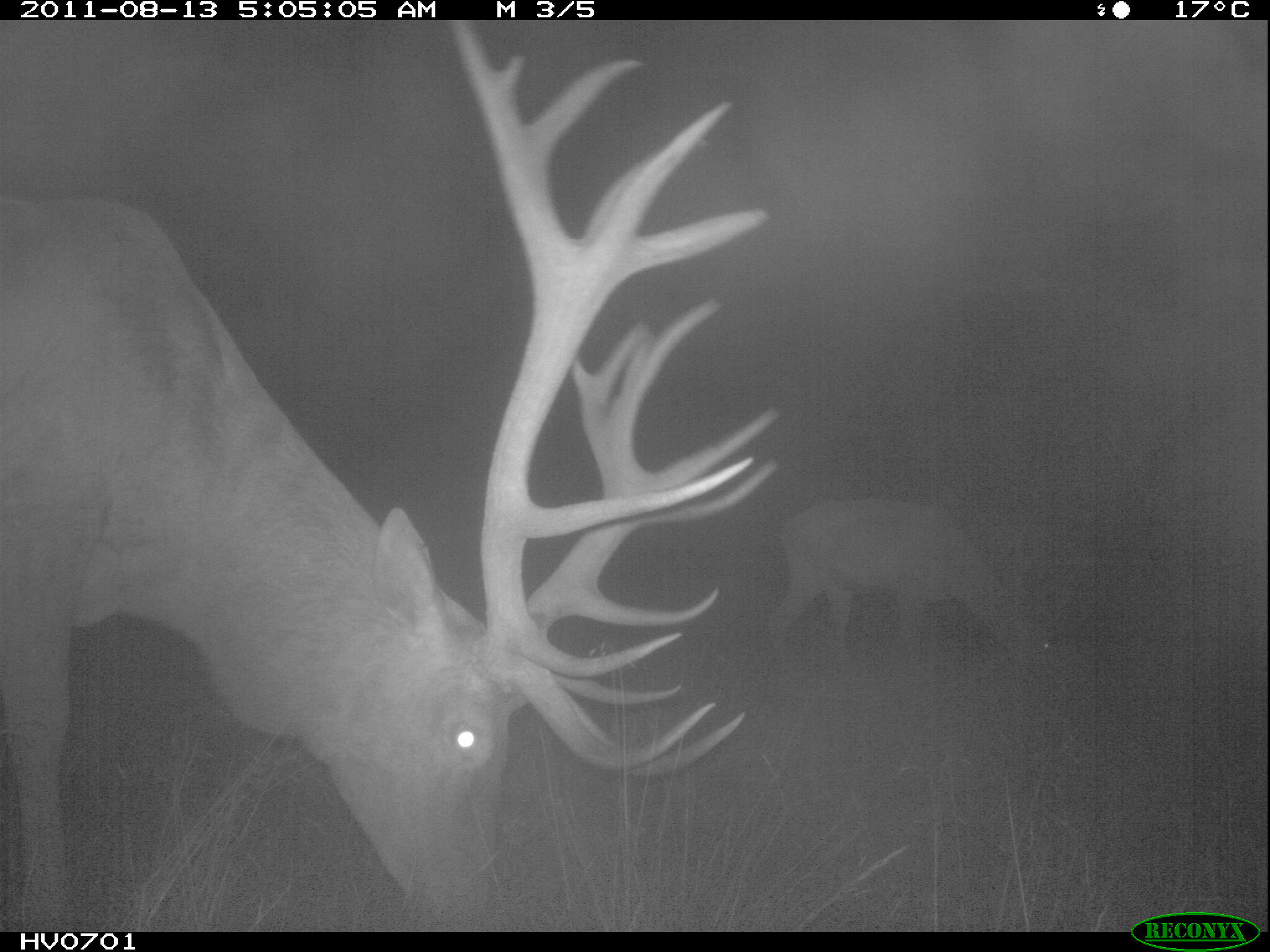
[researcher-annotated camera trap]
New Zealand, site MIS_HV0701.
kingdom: Animalia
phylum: Chordata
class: Mammalia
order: Artiodactyla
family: Cervidae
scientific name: Cervidae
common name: deer